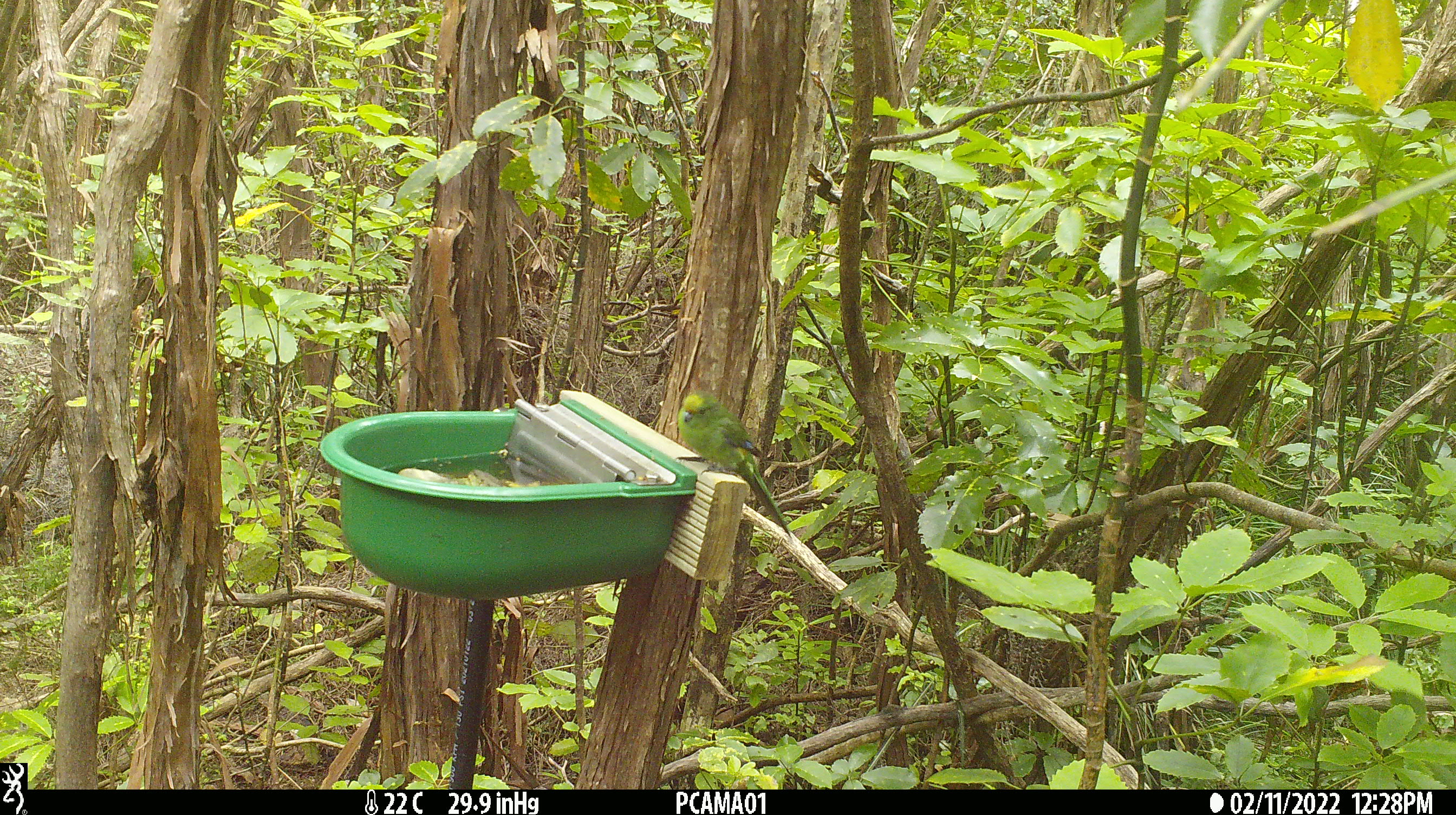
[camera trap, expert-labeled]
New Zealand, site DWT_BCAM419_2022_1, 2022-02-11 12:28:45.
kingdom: Animalia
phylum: Chordata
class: Aves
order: Psittaciformes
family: Psittaculidae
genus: Cyanoramphus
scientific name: Cyanoramphus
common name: parakeet